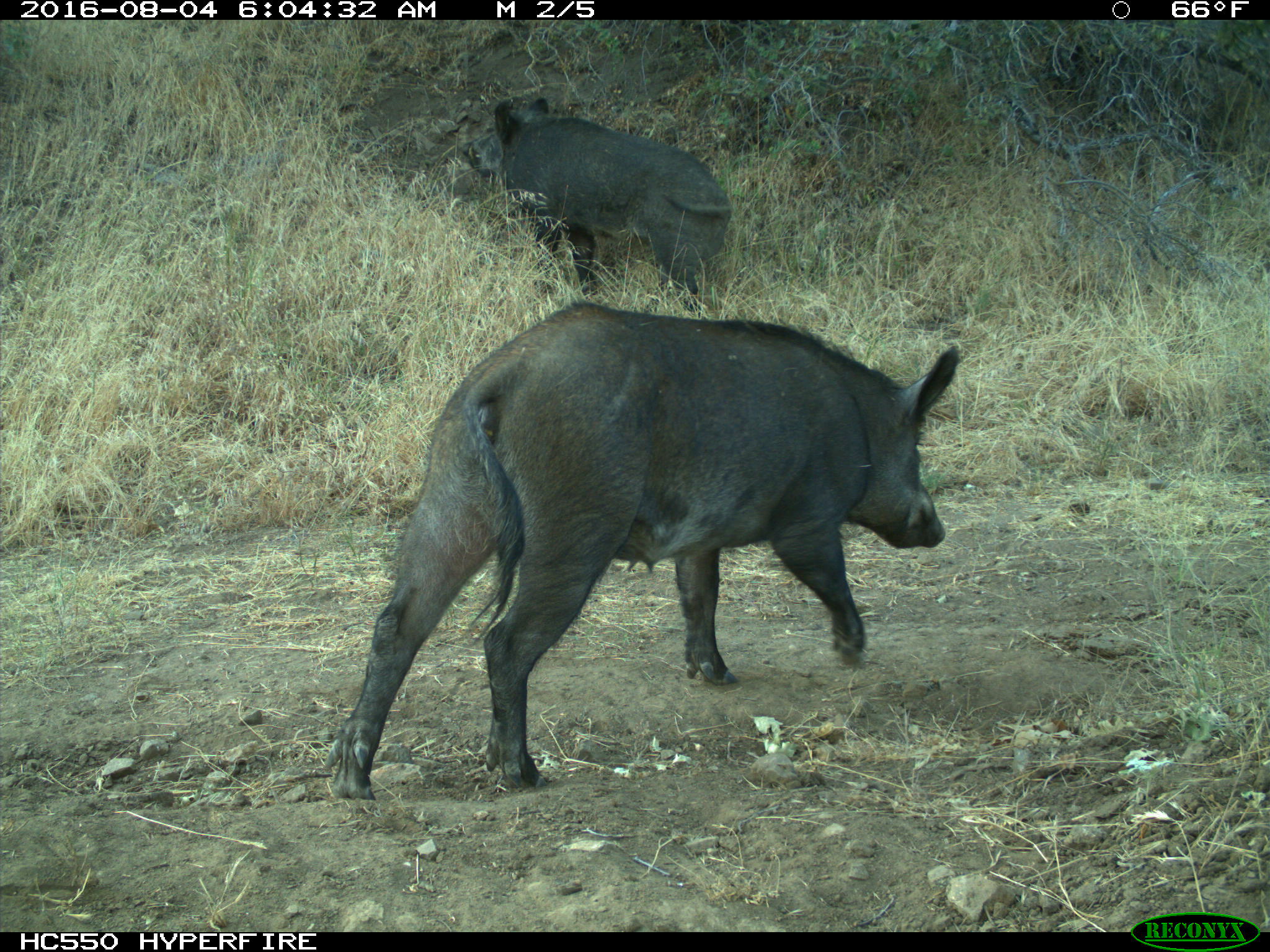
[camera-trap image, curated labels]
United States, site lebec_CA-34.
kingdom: Animalia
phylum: Chordata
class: Mammalia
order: Artiodactyla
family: Suidae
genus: Sus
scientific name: Sus scrofa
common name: wild boar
Sus scrofa (wild boar).